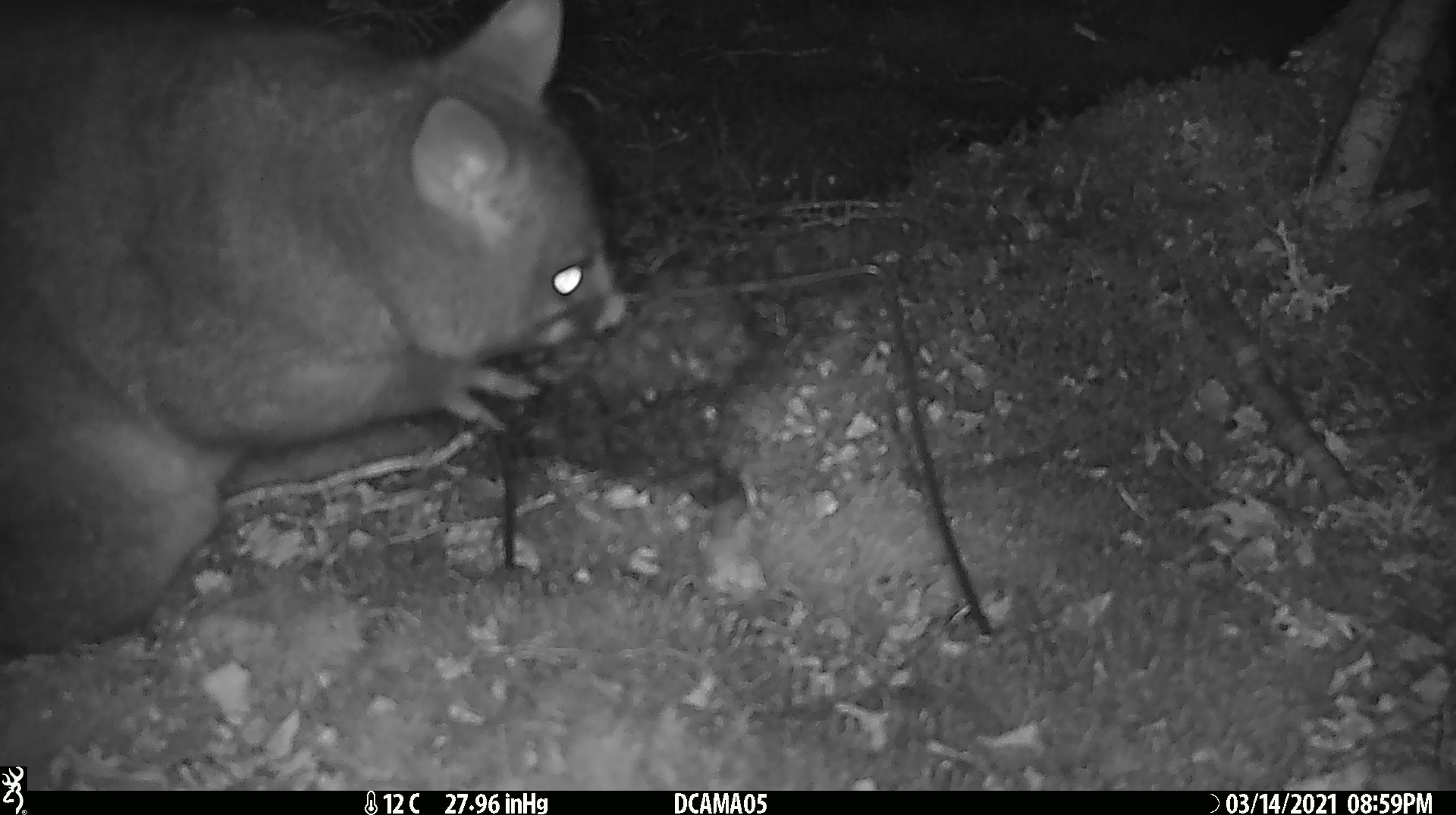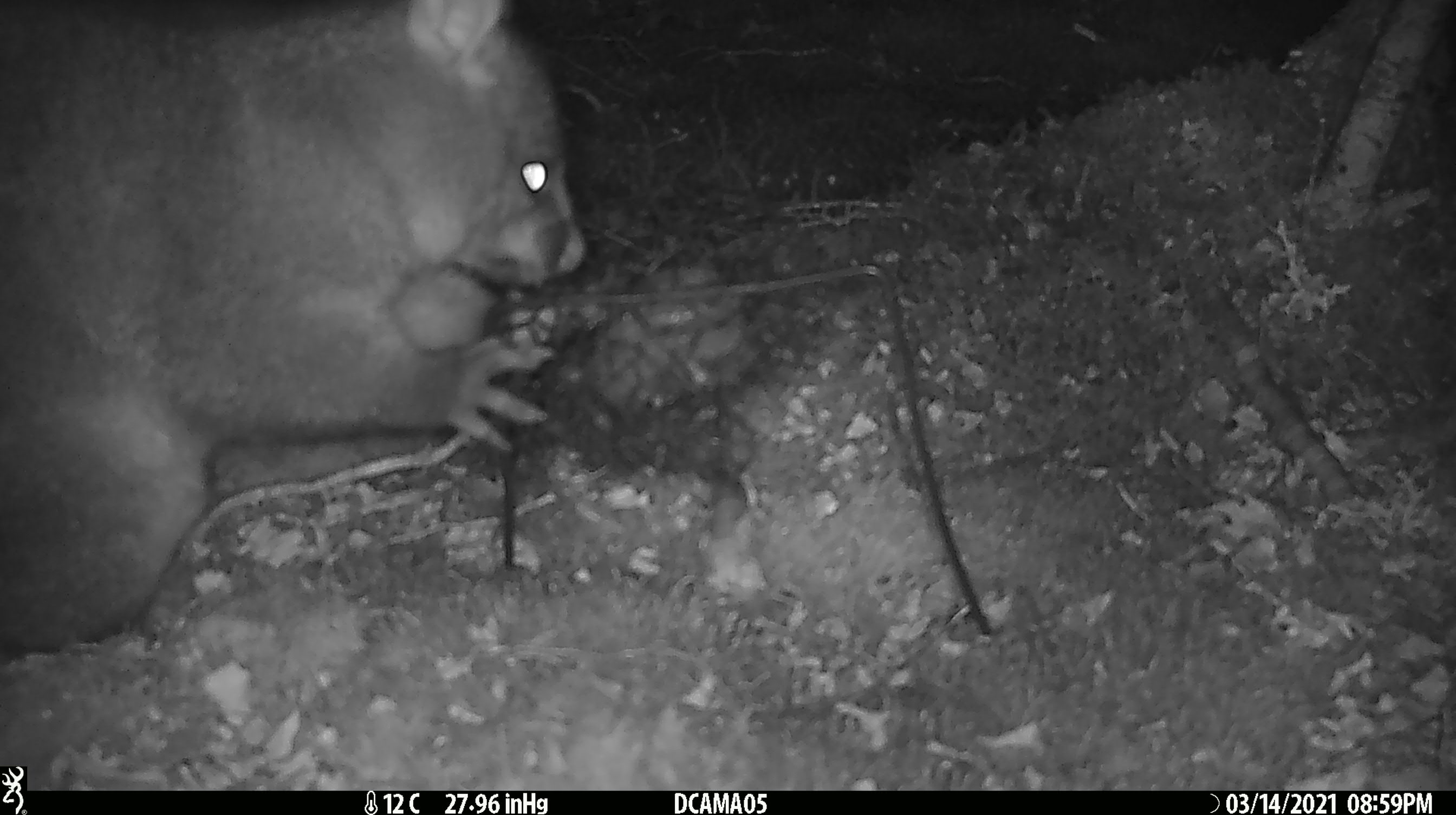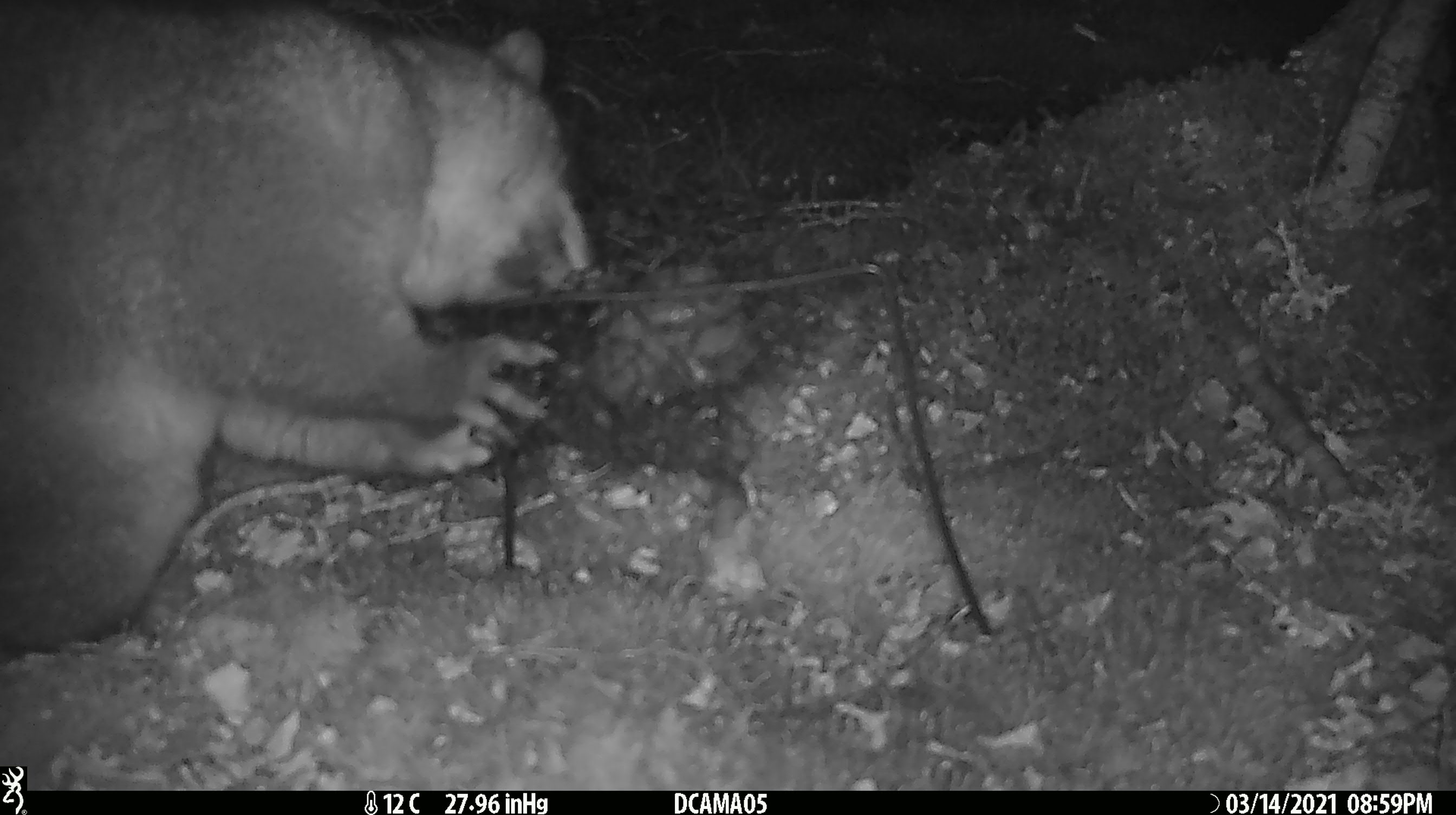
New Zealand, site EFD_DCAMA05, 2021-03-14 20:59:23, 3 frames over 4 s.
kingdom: Animalia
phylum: Chordata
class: Mammalia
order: Diprotodontia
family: Phalangeridae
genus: Trichosurus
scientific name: Trichosurus vulpecula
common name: common brushtail possum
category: possum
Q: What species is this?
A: Possum (common brushtail possum) (Trichosurus vulpecula).